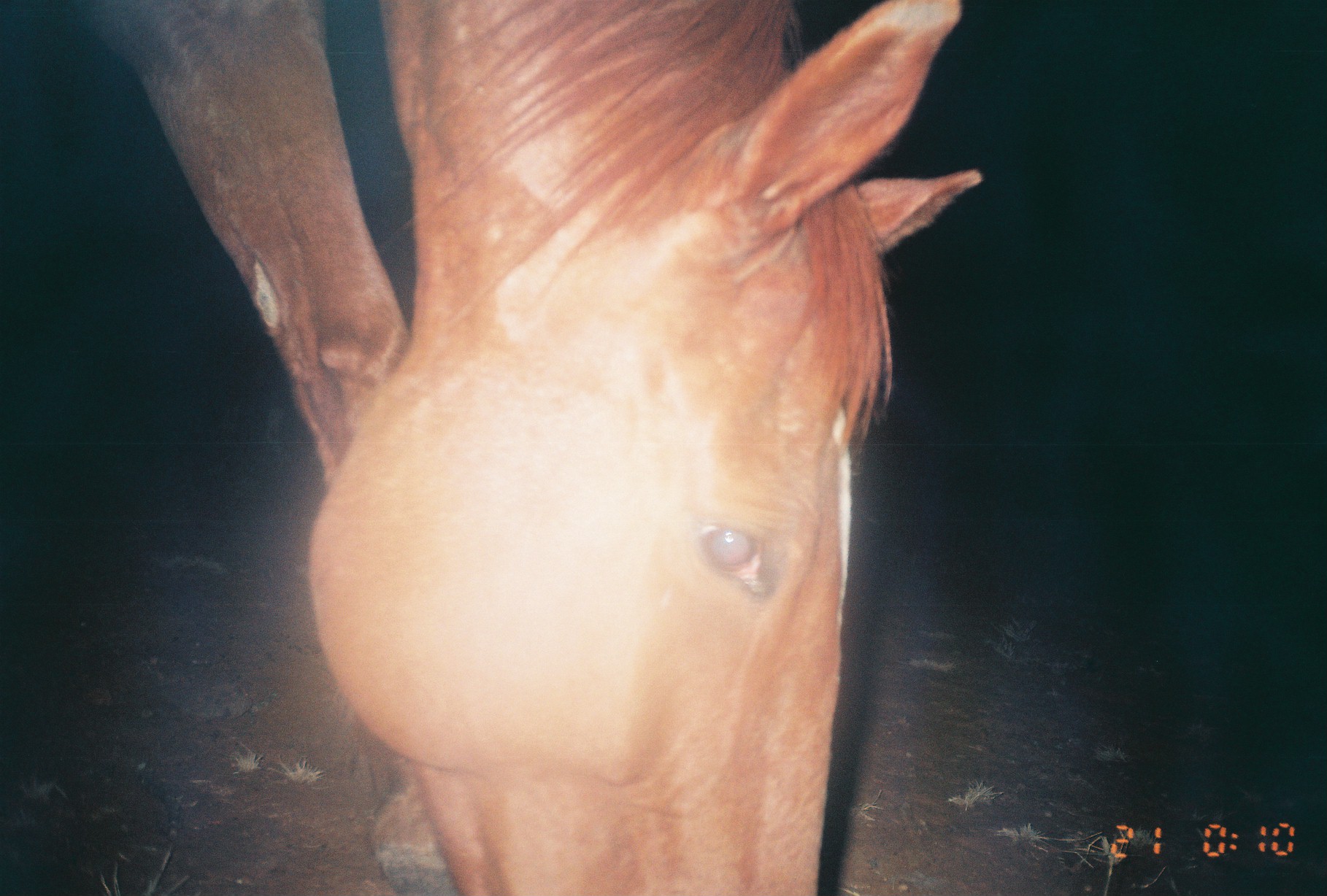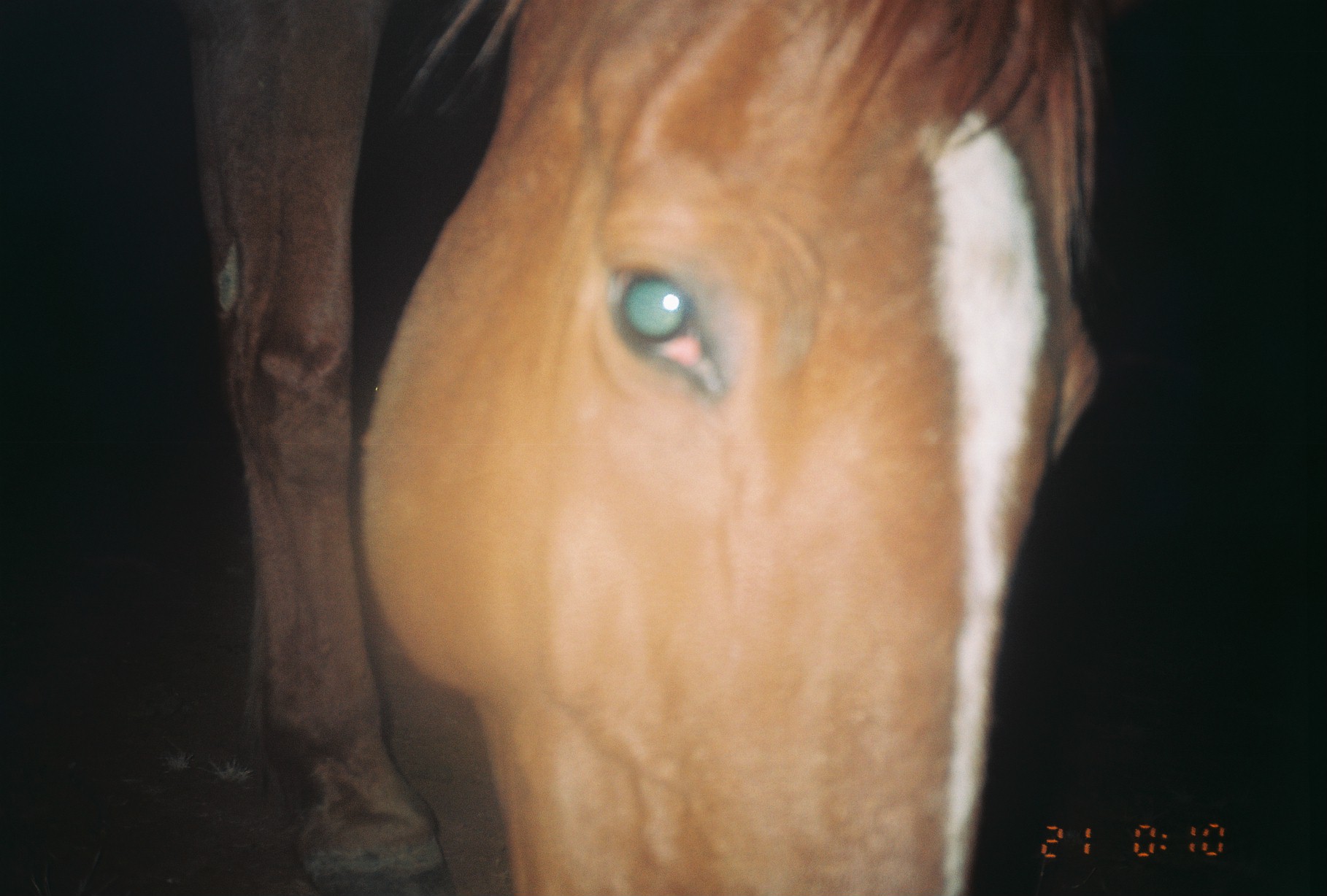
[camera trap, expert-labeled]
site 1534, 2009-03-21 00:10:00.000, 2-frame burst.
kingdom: Animalia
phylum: Chordata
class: Mammalia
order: Perissodactyla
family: Equidae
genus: Equus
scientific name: Equus ferus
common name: wild horse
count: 1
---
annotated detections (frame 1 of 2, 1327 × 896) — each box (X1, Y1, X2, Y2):
equus ferus: (76, 0, 985, 896)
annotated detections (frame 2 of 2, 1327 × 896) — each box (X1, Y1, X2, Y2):
equus ferus: (182, 0, 1106, 896)